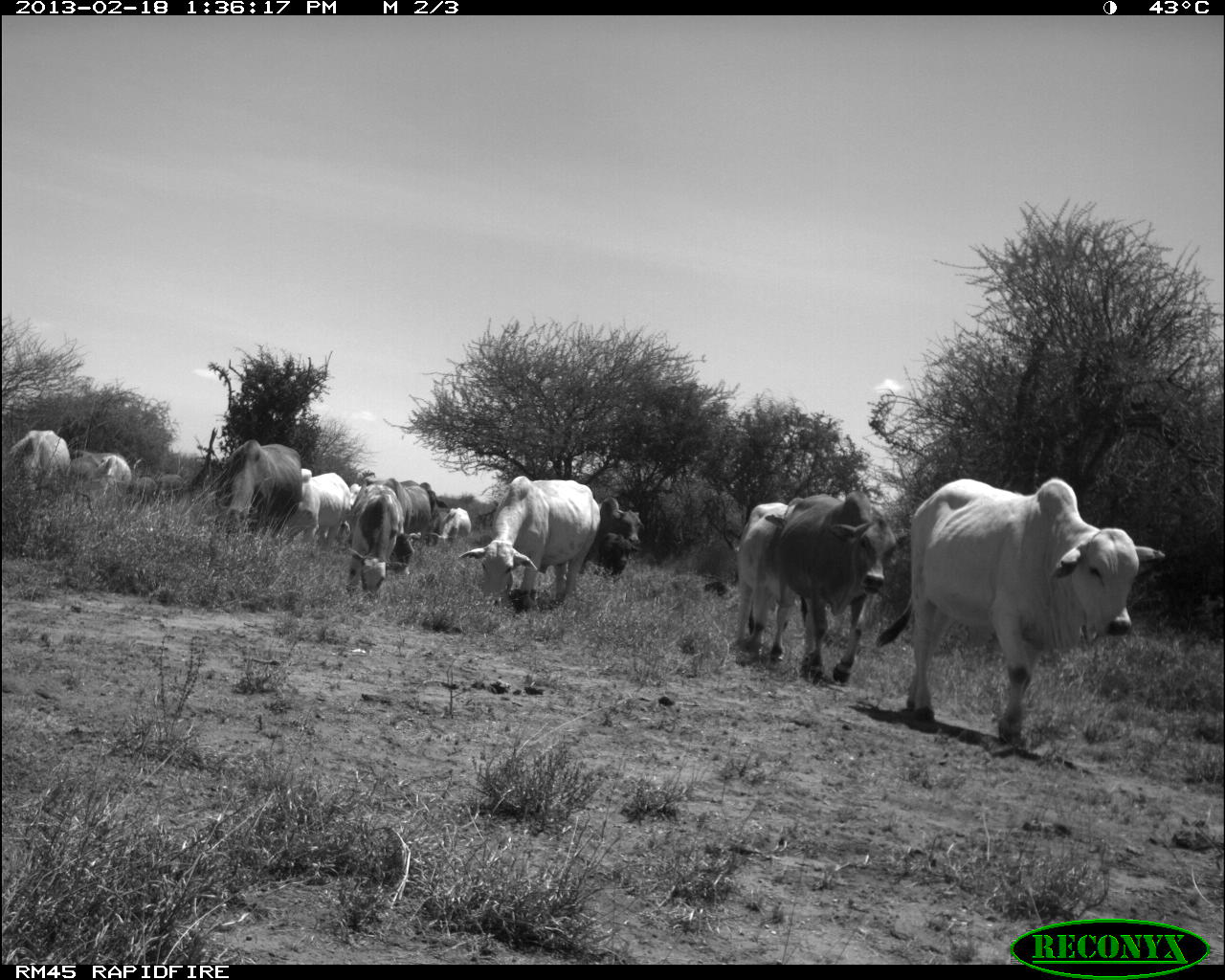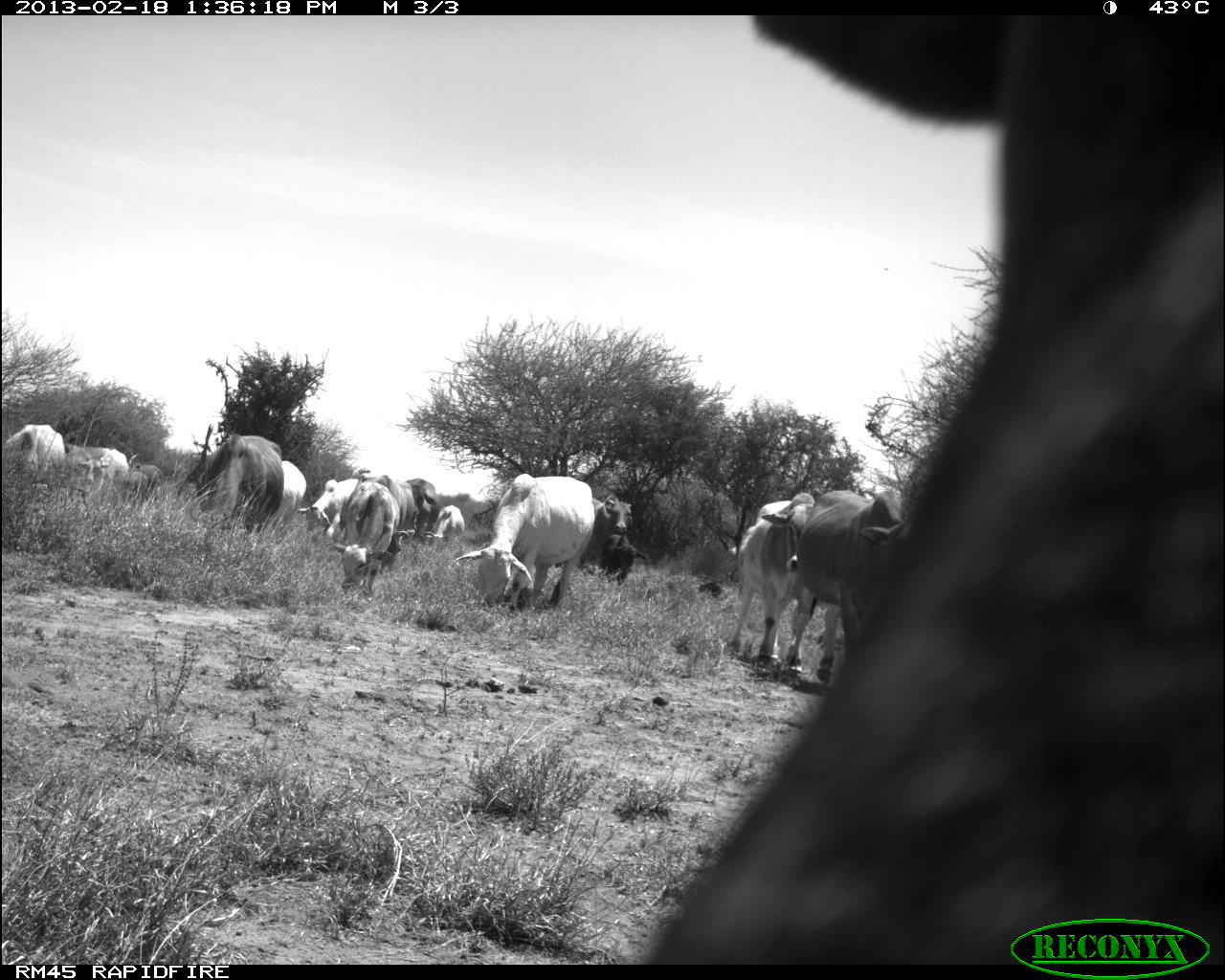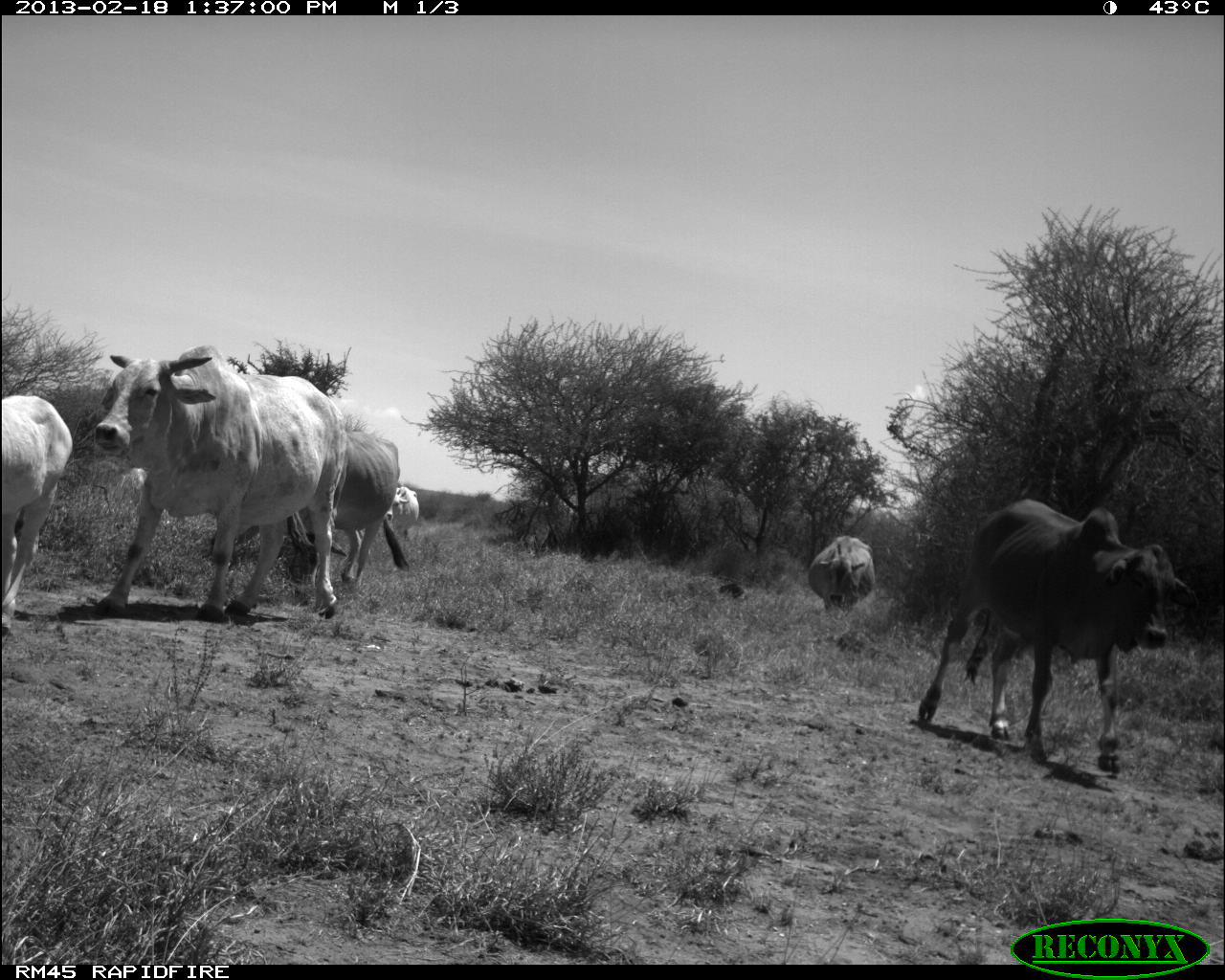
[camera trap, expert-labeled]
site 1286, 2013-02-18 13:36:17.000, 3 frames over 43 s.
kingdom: Animalia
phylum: Chordata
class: Mammalia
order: Artiodactyla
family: Bovidae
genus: Bos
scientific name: Bos taurus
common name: domestic cattle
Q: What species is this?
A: Bos taurus (domestic cattle).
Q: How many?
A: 29.